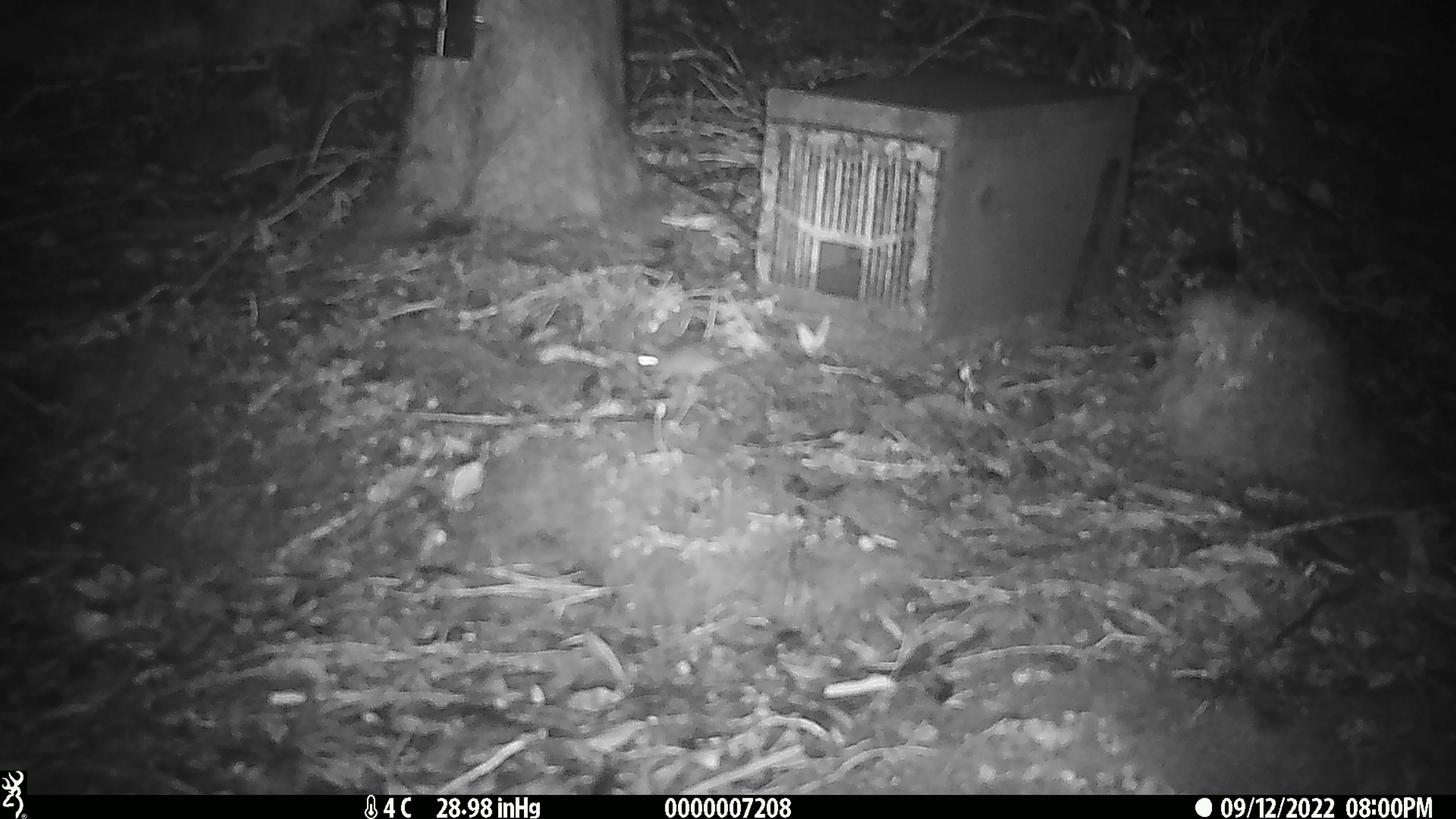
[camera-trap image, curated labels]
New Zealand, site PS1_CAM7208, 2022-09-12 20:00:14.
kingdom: Animalia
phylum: Chordata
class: Mammalia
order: Rodentia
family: Muridae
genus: Mus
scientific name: Mus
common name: mouse